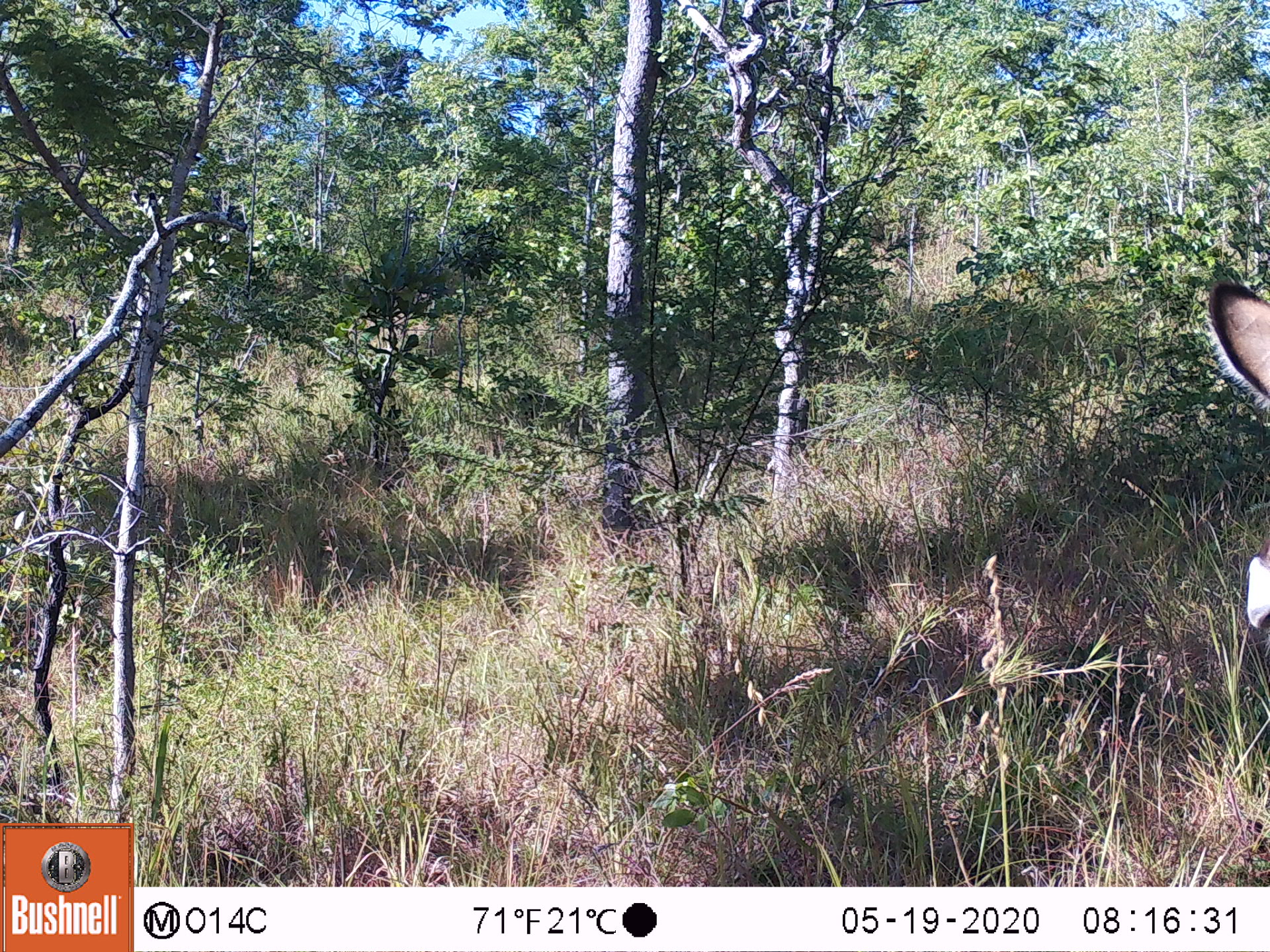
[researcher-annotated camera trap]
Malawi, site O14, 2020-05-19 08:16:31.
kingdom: Animalia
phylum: Chordata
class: Mammalia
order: Artiodactyla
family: Bovidae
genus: Kobus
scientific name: Kobus ellipsiprymnus ellipsiprymnus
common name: common waterbuck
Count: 1.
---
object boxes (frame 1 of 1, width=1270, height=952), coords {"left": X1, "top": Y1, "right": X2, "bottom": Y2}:
common waterbuck: {"left": 1206, "top": 276, "right": 1262, "bottom": 414}